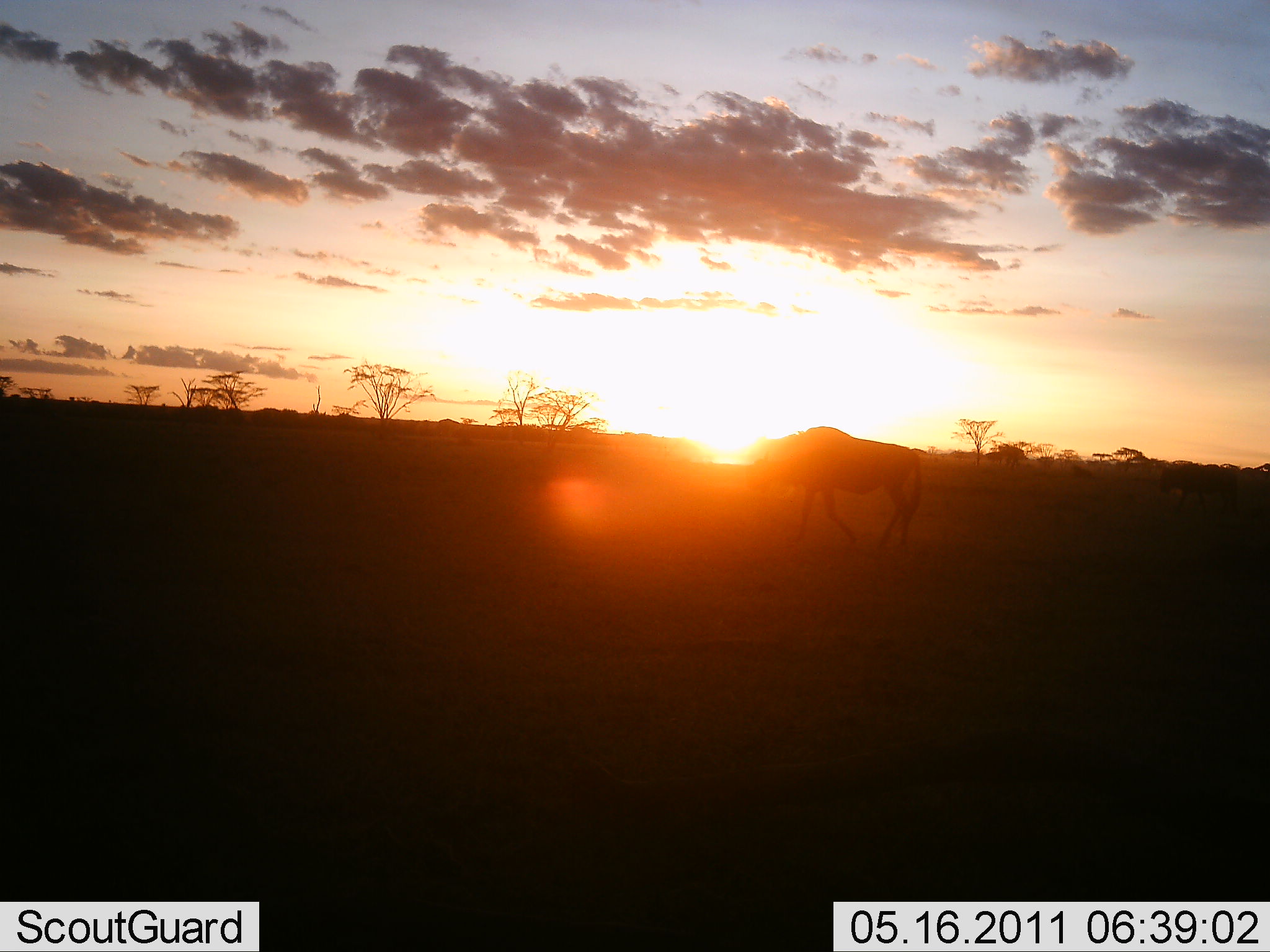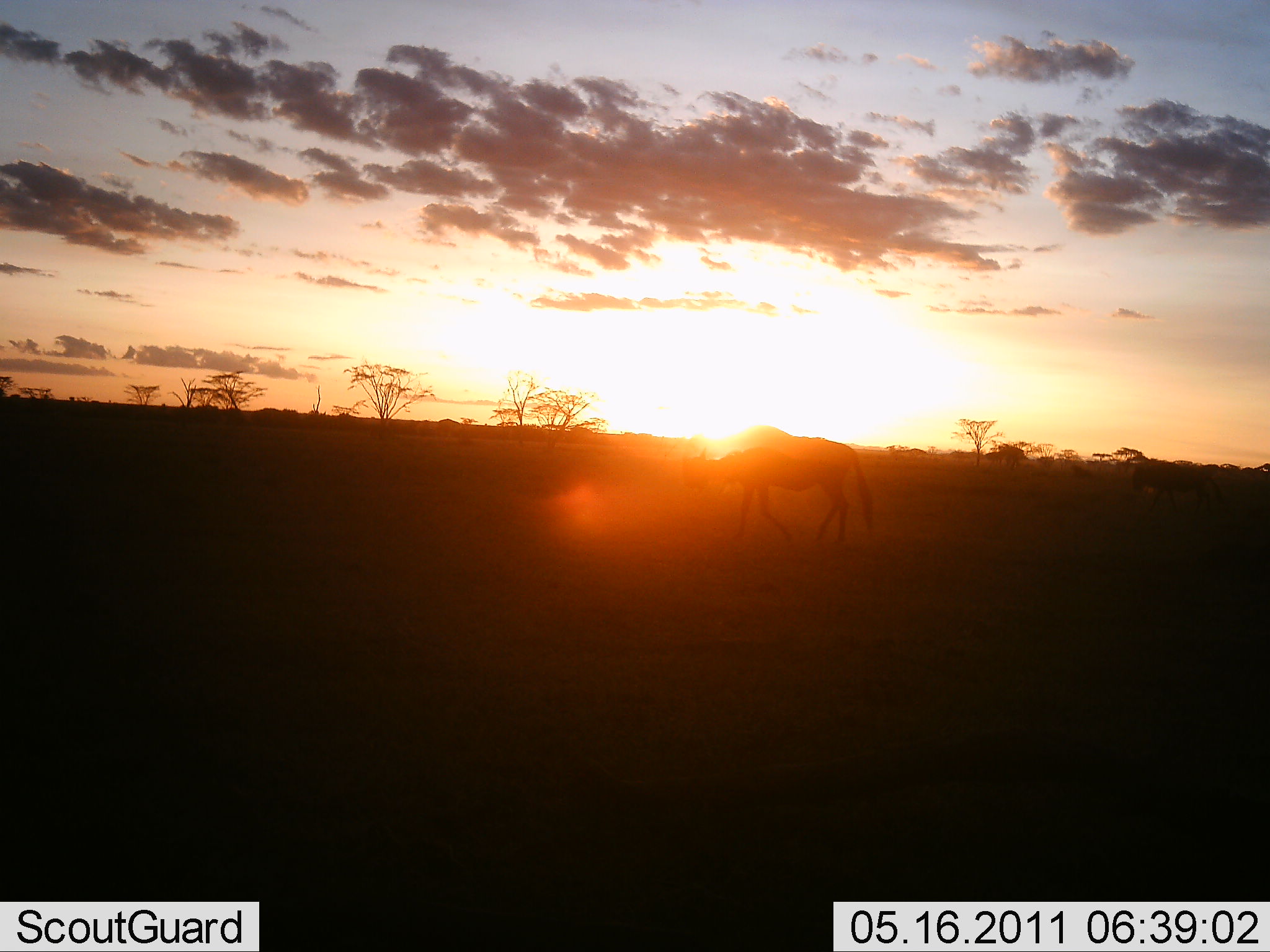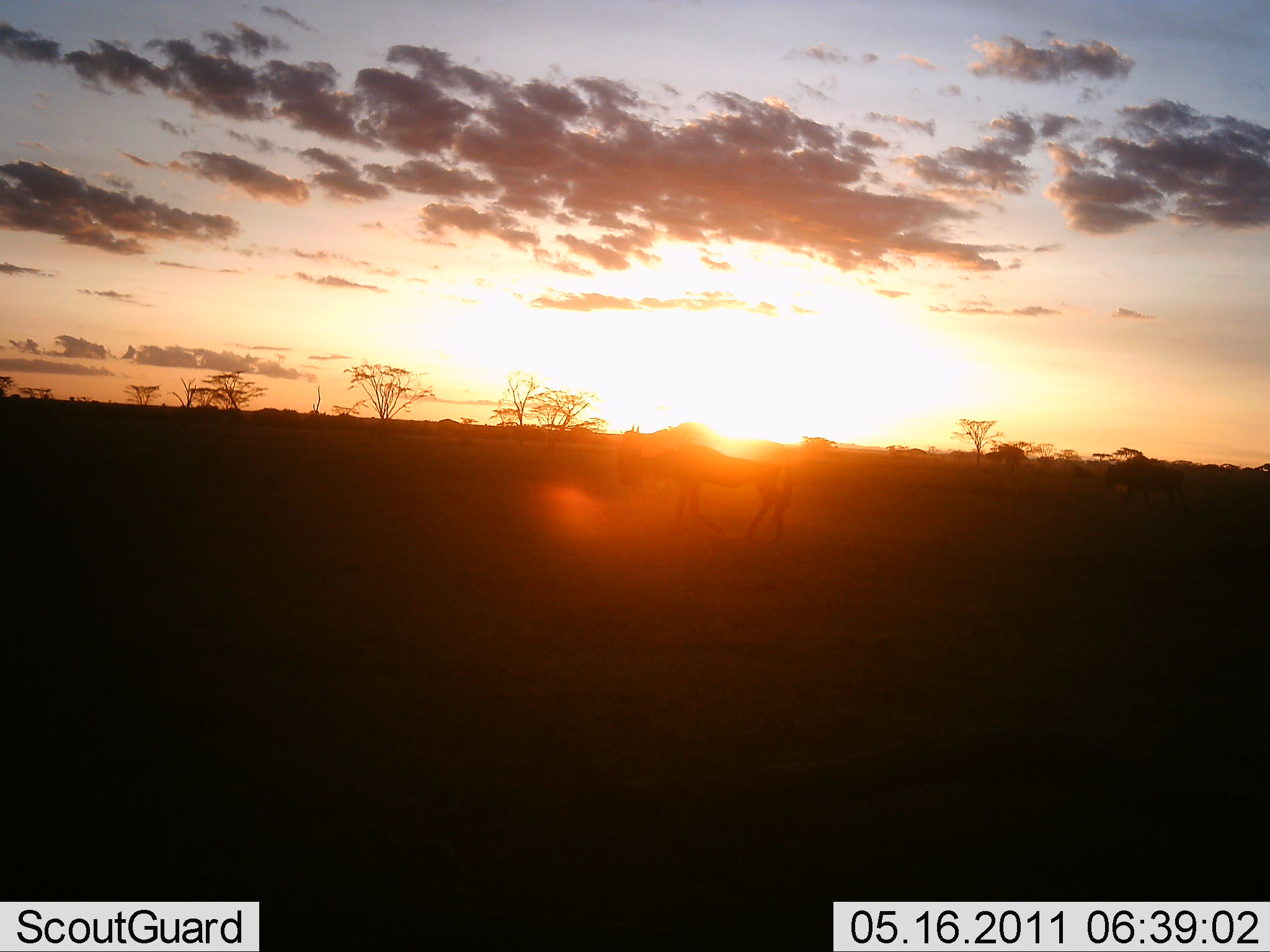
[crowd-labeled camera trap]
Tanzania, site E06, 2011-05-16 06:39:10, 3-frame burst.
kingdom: Animalia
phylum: Chordata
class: Mammalia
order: Artiodactyla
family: Bovidae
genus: Connochaetes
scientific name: Connochaetes taurinus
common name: blue wildebeest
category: wildebeest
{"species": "wildebeest (blue wildebeest) (Connochaetes taurinus)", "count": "2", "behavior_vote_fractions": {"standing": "10%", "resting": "0%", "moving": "100%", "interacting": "0%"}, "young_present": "0%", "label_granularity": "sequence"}